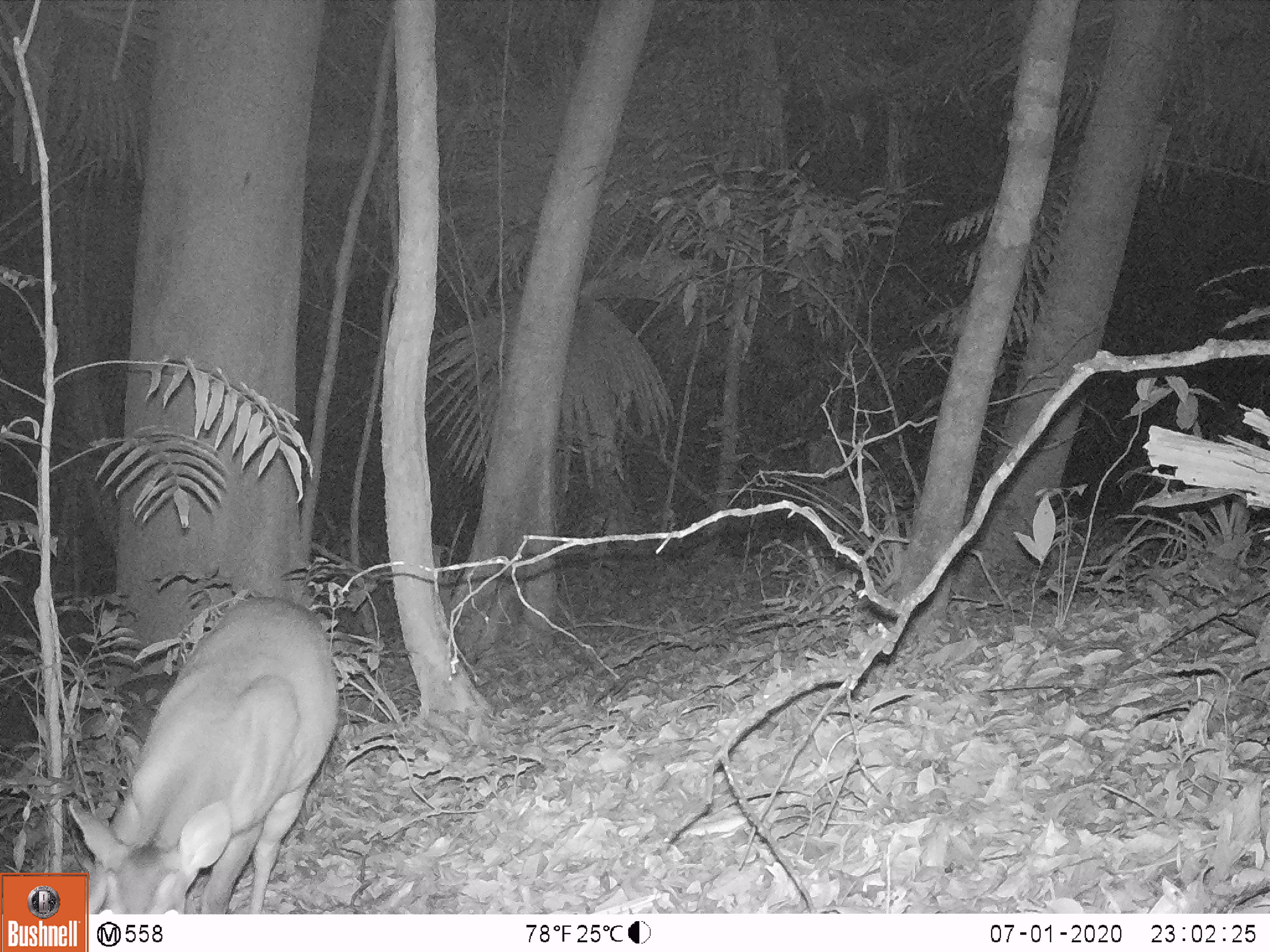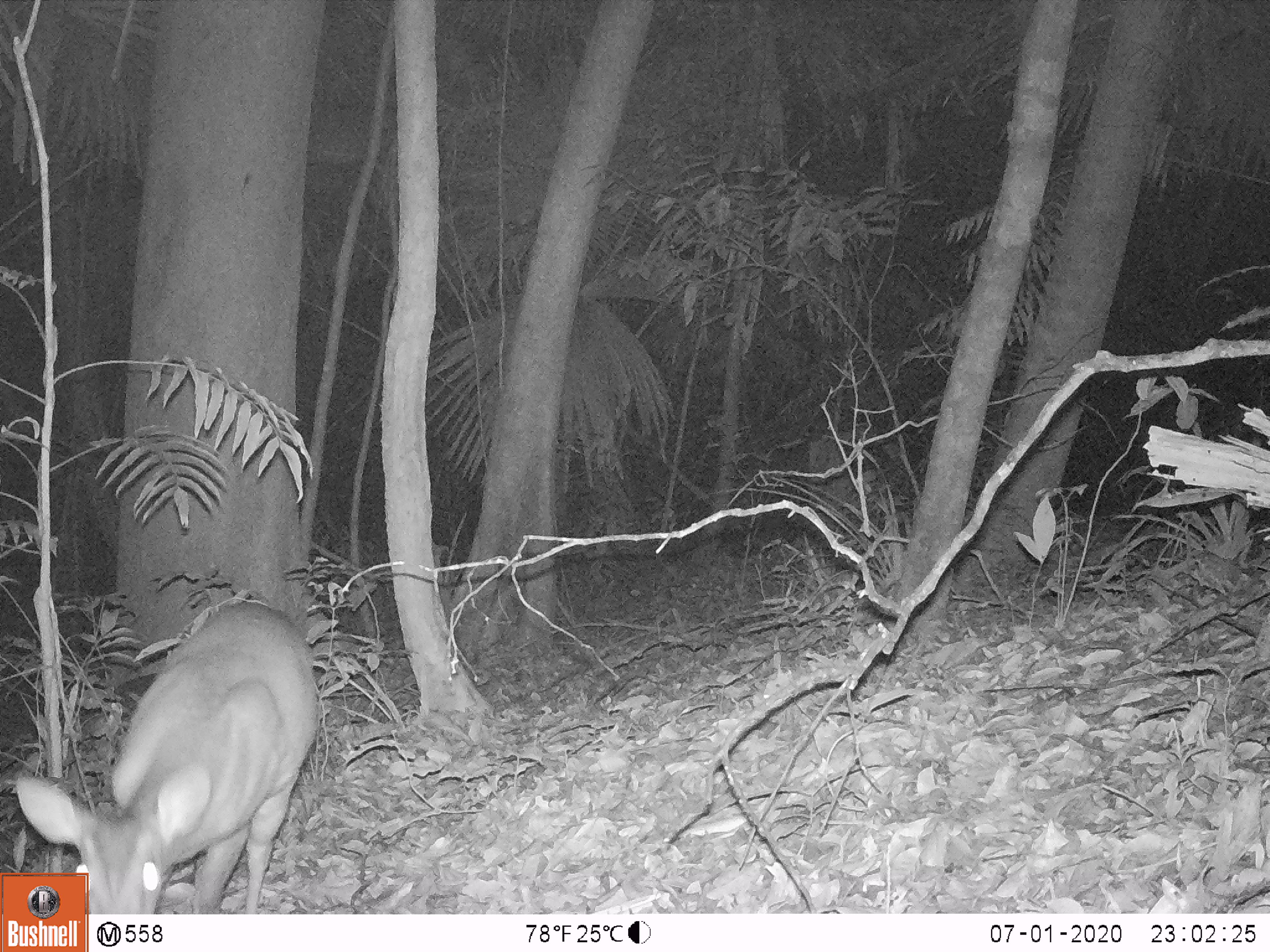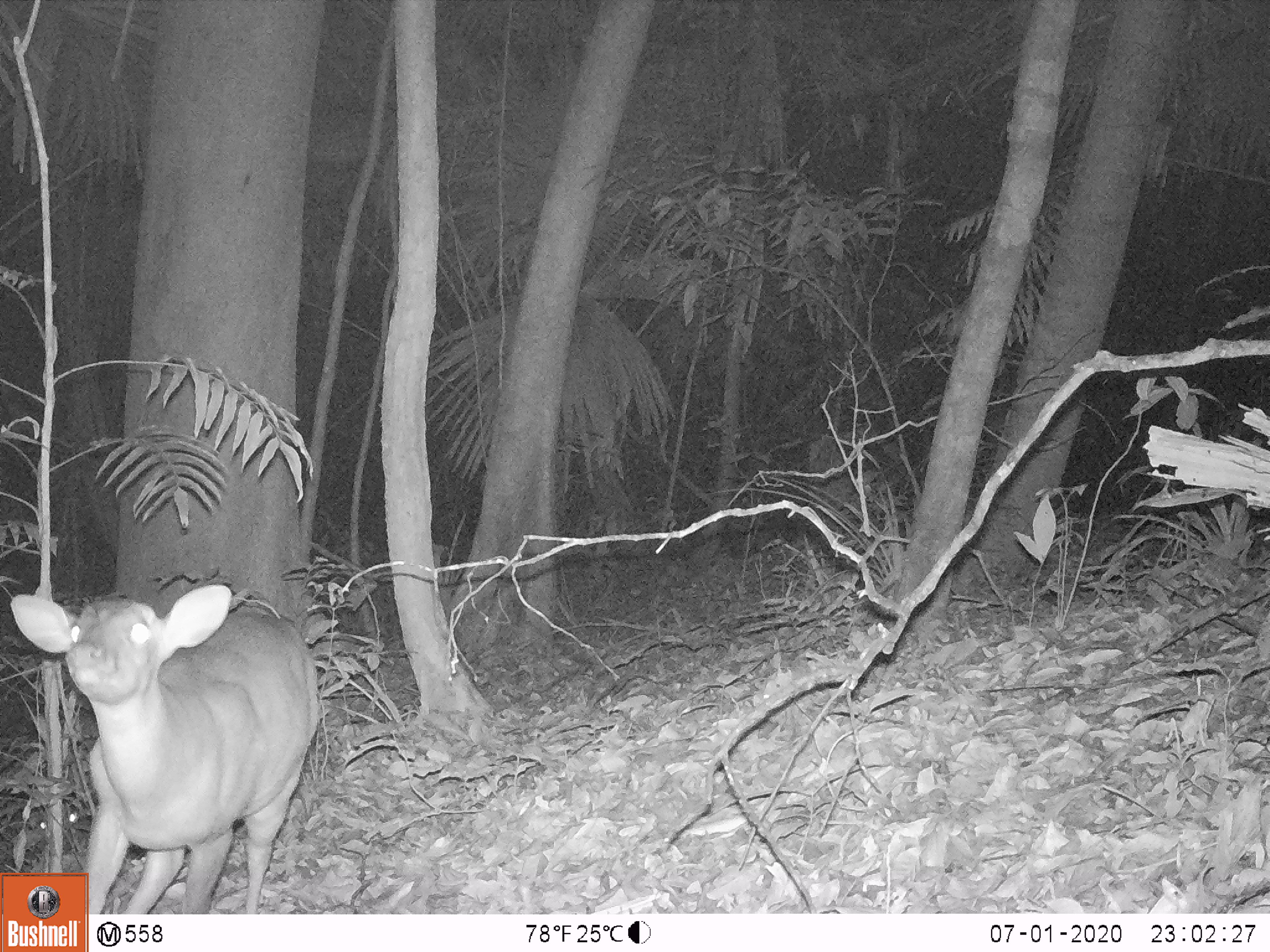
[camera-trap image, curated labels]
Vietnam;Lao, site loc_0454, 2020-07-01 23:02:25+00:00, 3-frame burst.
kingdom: Animalia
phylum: Chordata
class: Mammalia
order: Artiodactyla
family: Cervidae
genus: Muntiacus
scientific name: Muntiacus vuquangensis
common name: large-antlered muntjac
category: large antlered muntjac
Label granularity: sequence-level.